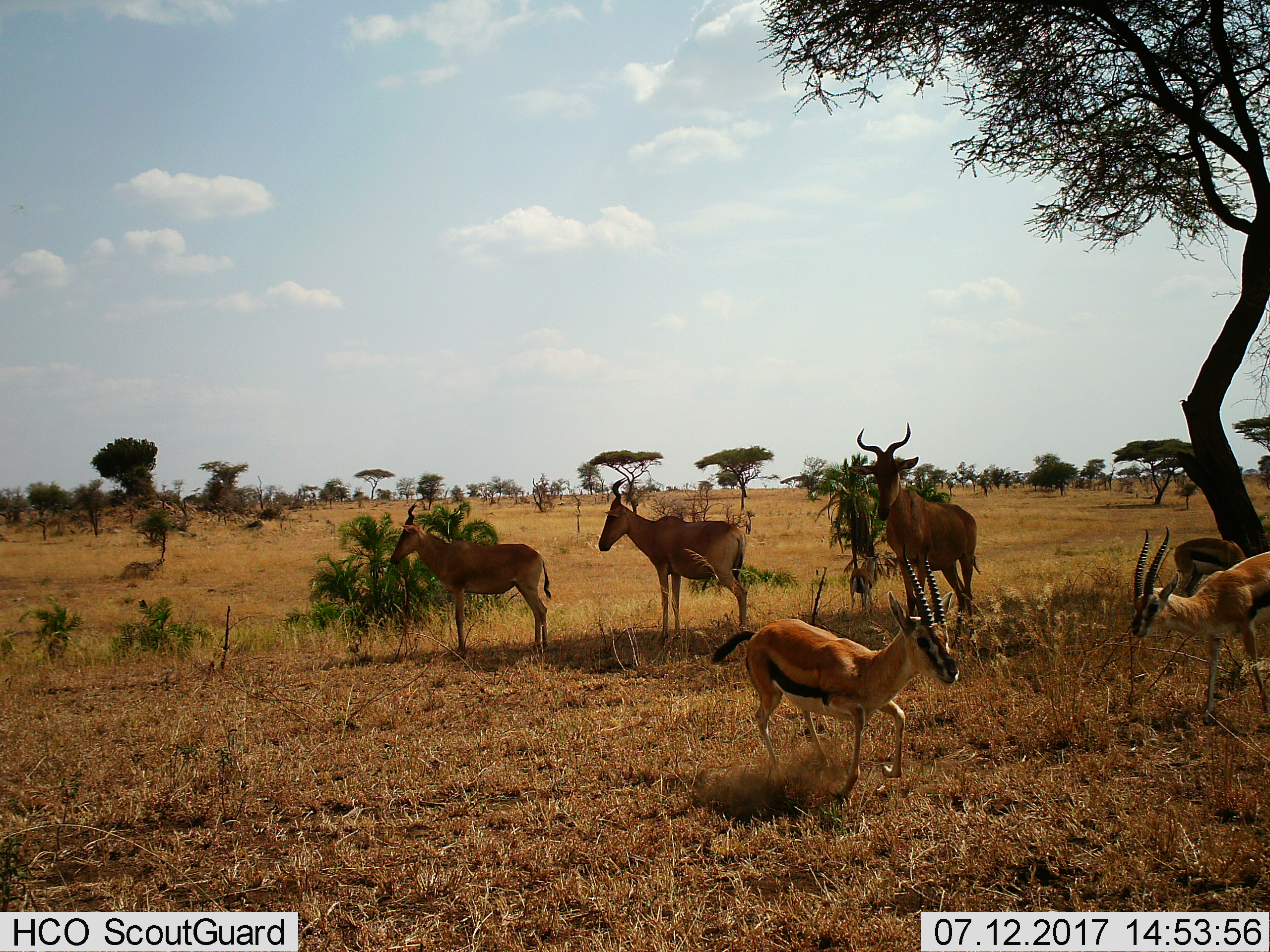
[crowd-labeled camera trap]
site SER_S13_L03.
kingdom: Animalia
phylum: Chordata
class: Mammalia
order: Artiodactyla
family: Bovidae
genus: Eudorcas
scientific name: Eudorcas thomsonii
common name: thomson's gazelle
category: gazellethomsons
Gazellethomsons (thomson's gazelle) (Eudorcas thomsonii), count 4. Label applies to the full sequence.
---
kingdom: Animalia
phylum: Chordata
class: Mammalia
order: Artiodactyla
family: Bovidae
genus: Alcelaphus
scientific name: Alcelaphus buselaphus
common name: hartebeest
Hartebeest (Alcelaphus buselaphus), count 3. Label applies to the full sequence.